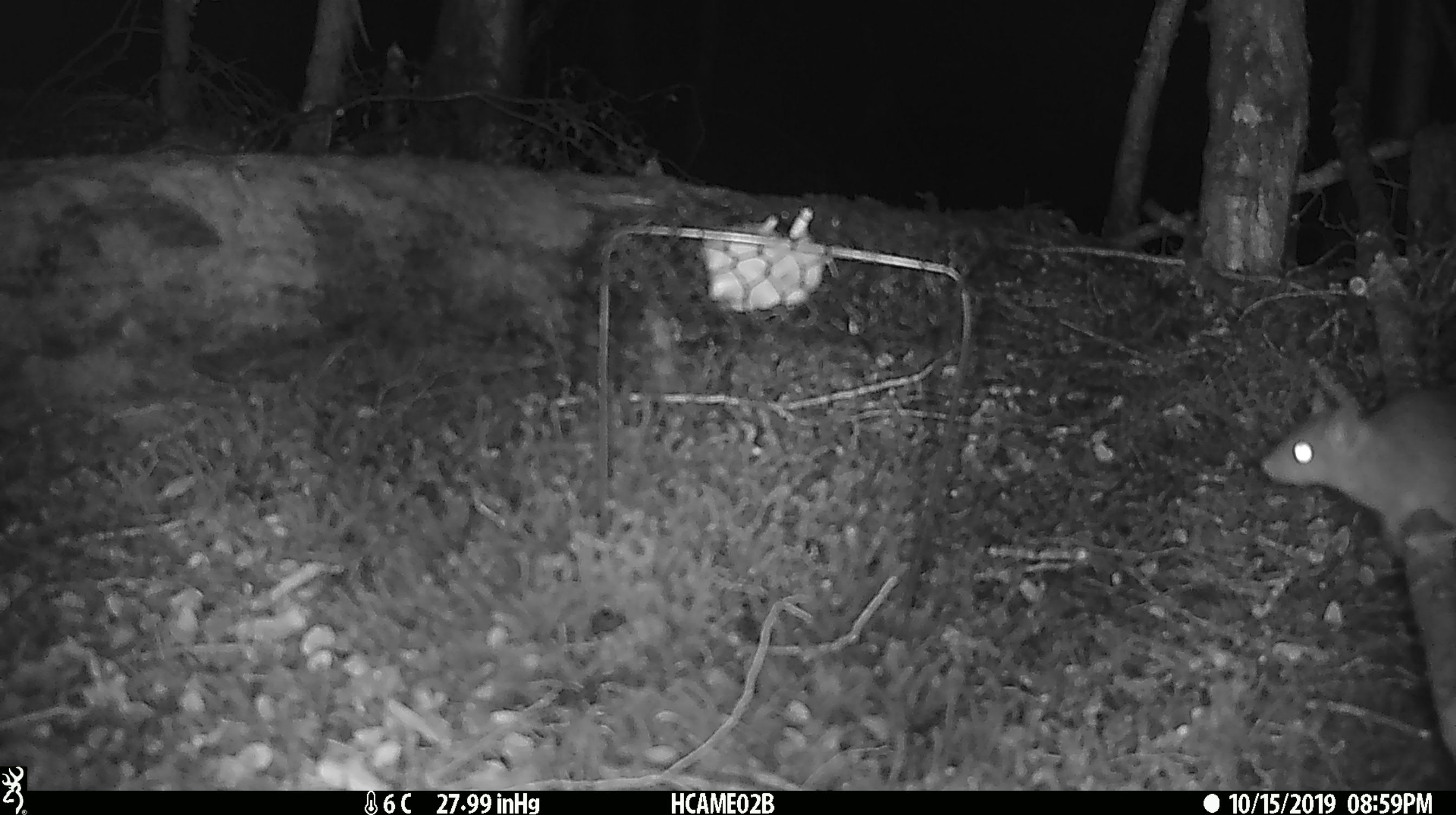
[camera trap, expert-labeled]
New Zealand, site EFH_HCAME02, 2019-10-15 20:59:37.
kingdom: Animalia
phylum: Chordata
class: Mammalia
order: Rodentia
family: Muridae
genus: Rattus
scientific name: Rattus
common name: rat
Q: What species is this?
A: Rat (Rattus).